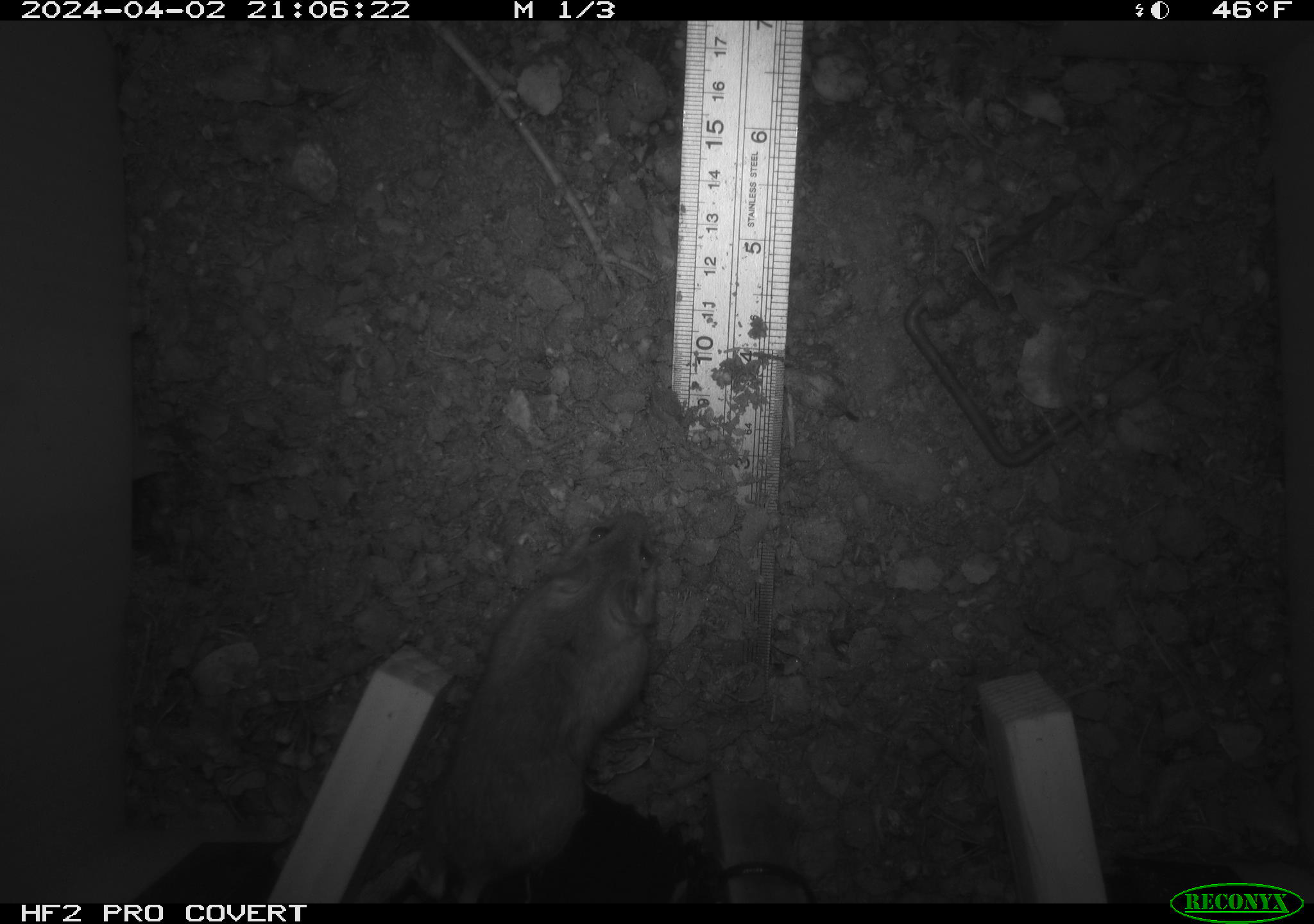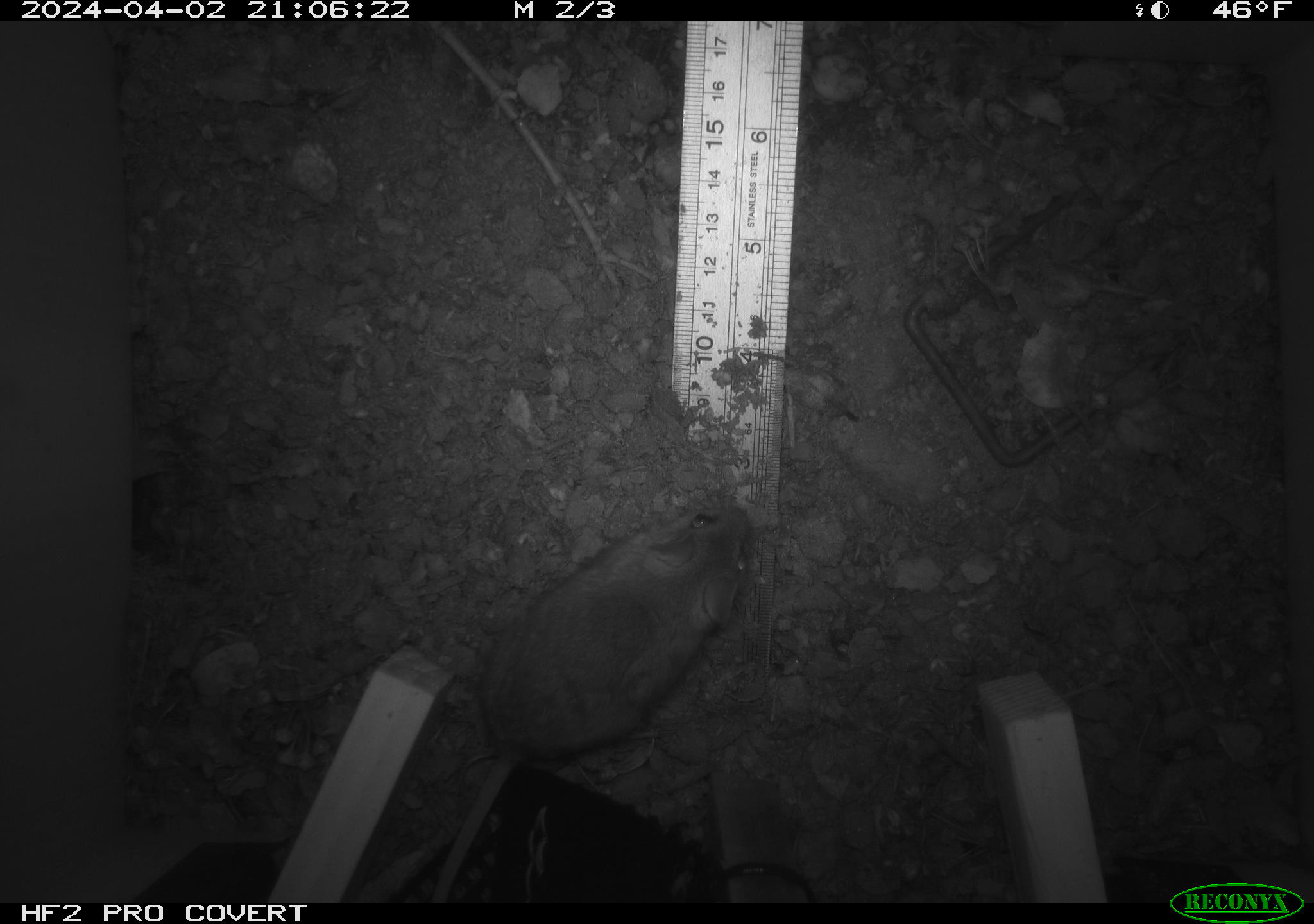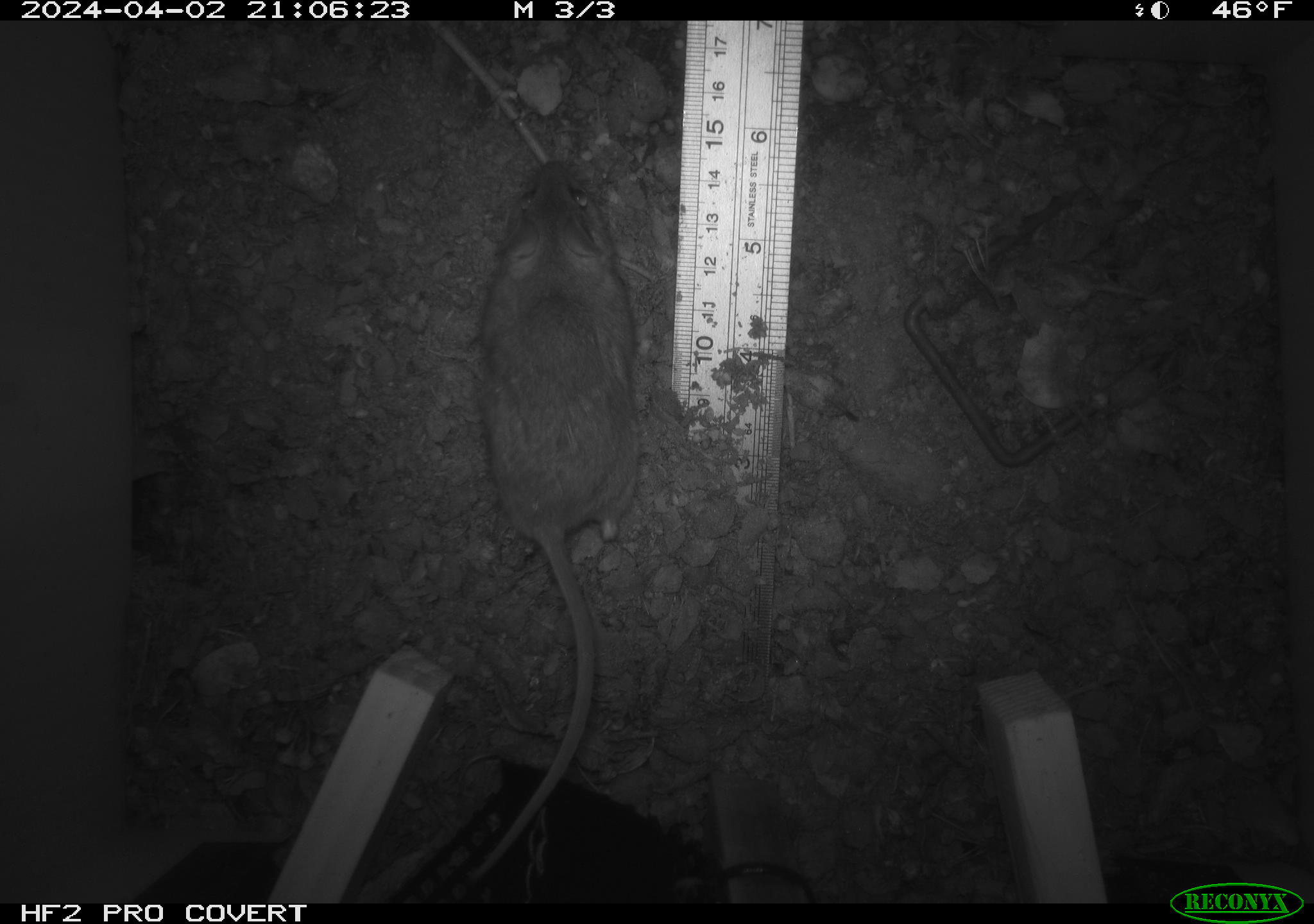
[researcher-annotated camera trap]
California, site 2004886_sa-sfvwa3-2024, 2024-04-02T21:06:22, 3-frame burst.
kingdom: Animalia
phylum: Chordata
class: Mammalia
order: Rodentia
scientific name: Rodentia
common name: mouse species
Mouse species (Rodentia).